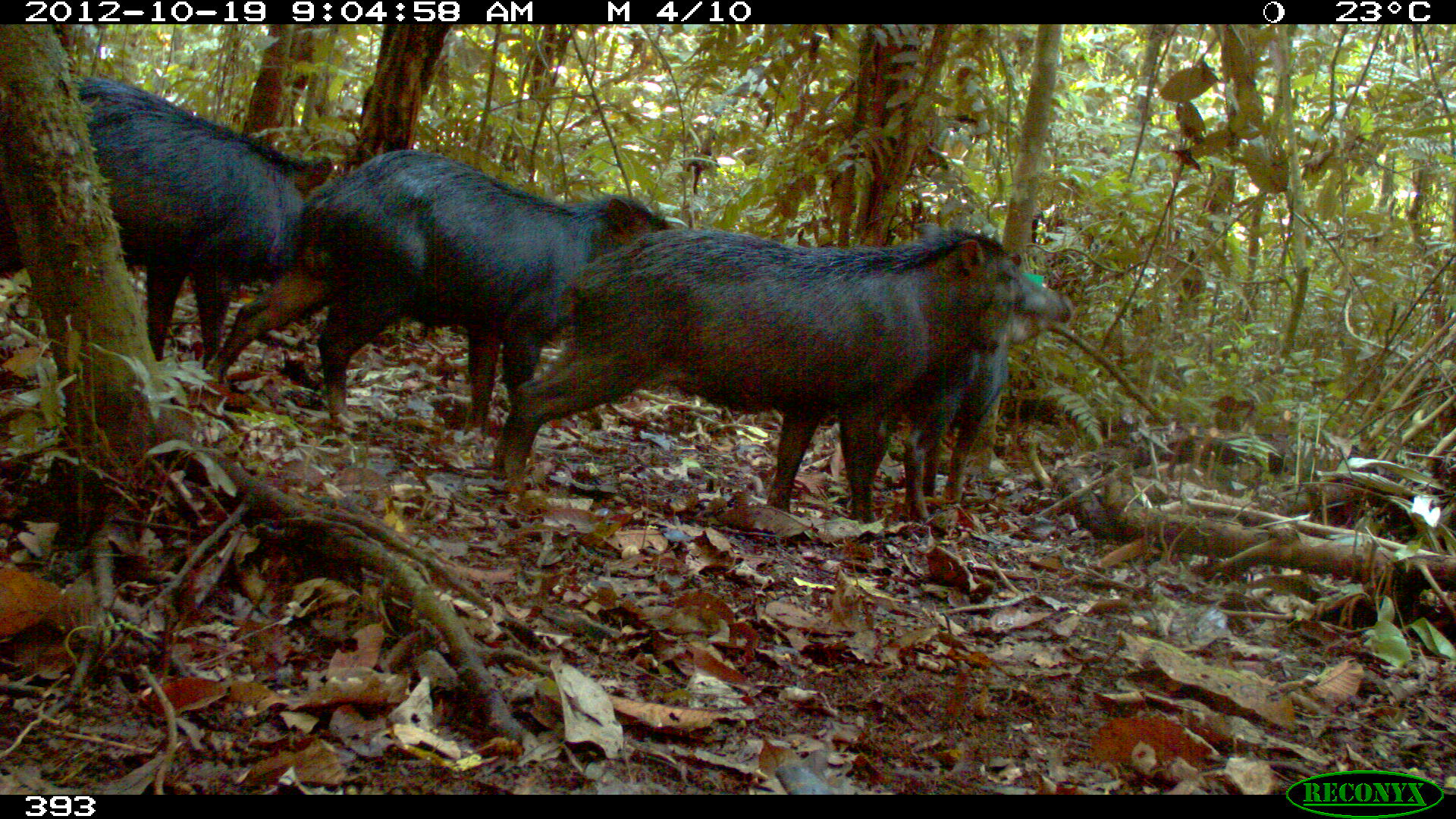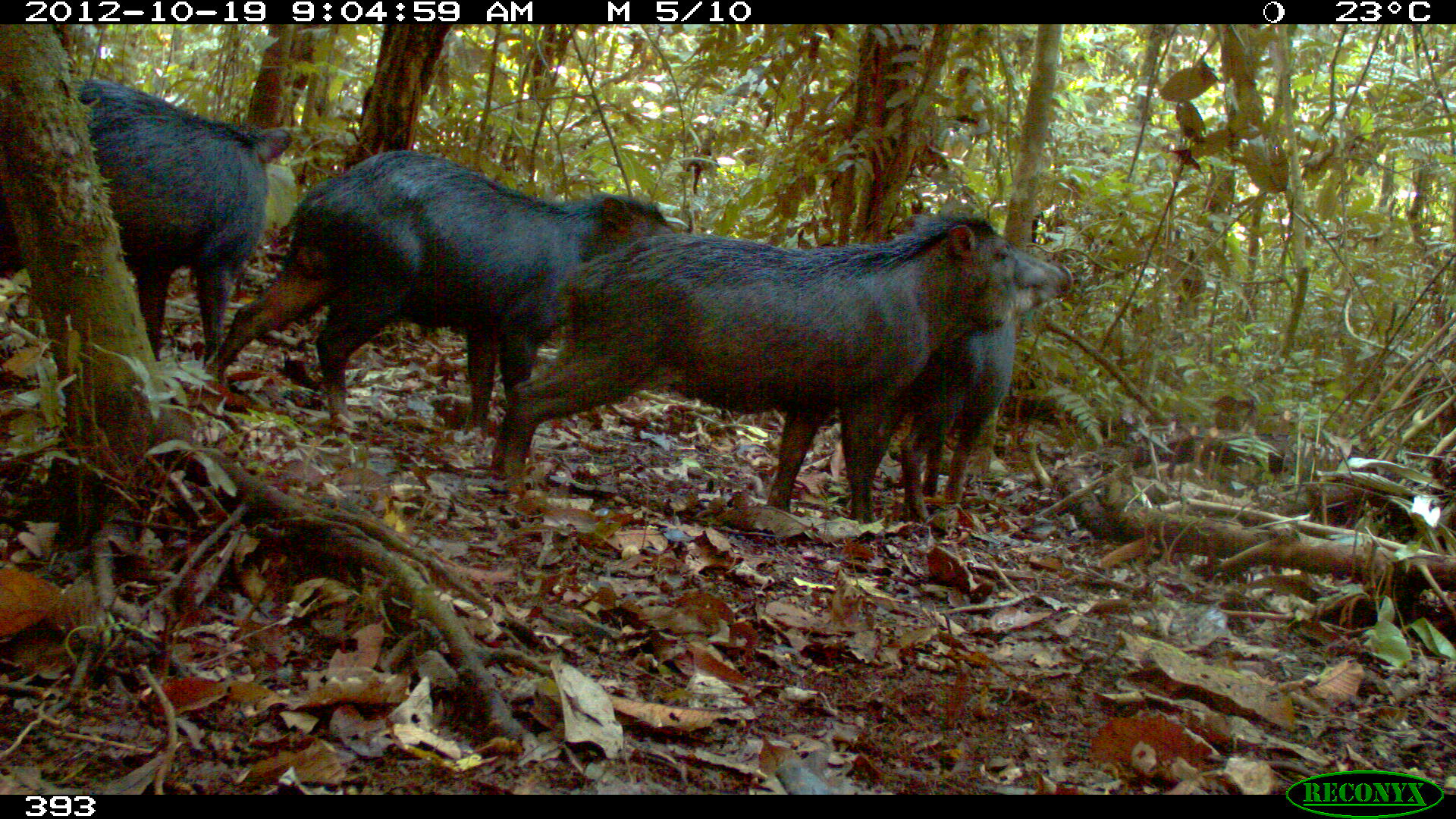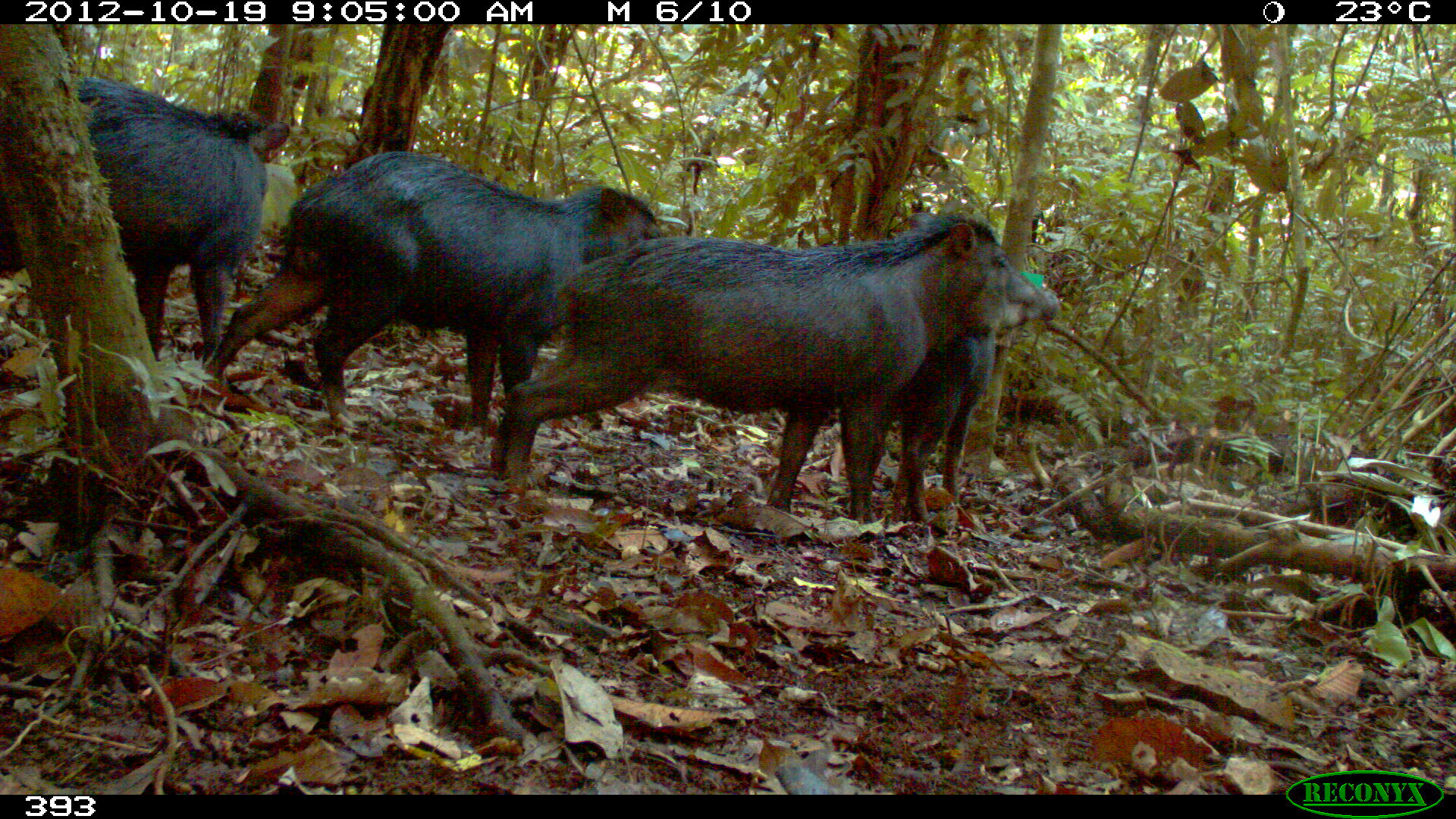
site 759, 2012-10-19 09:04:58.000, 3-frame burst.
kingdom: Animalia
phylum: Chordata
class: Mammalia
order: Artiodactyla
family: Tayassuidae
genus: Tayassu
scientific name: Tayassu pecari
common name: white-lipped peccary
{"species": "Tayassu pecari (white-lipped peccary)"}